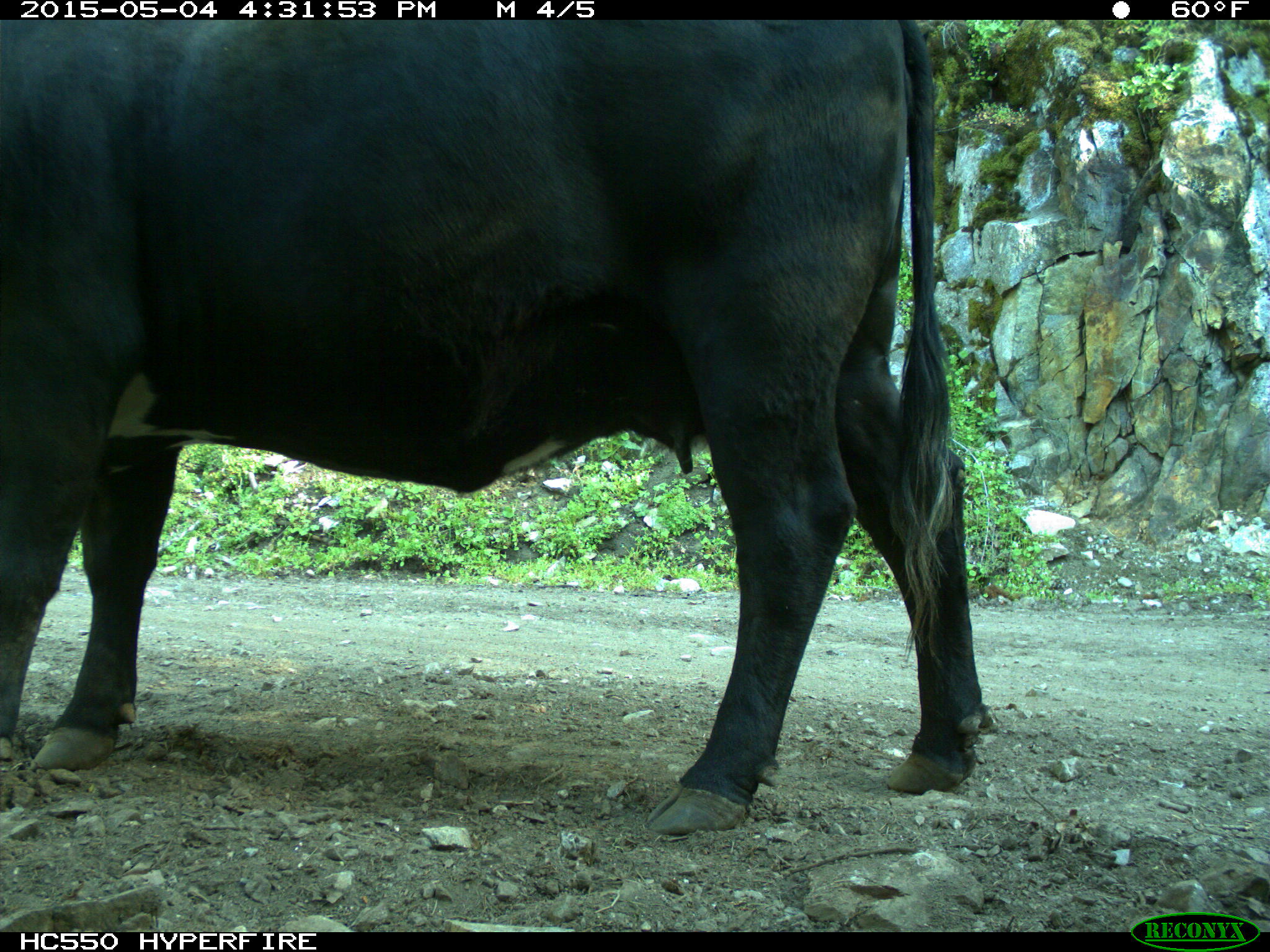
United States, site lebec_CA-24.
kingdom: Animalia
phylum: Chordata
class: Mammalia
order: Artiodactyla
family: Bovidae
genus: Bos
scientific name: Bos taurus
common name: domestic cow